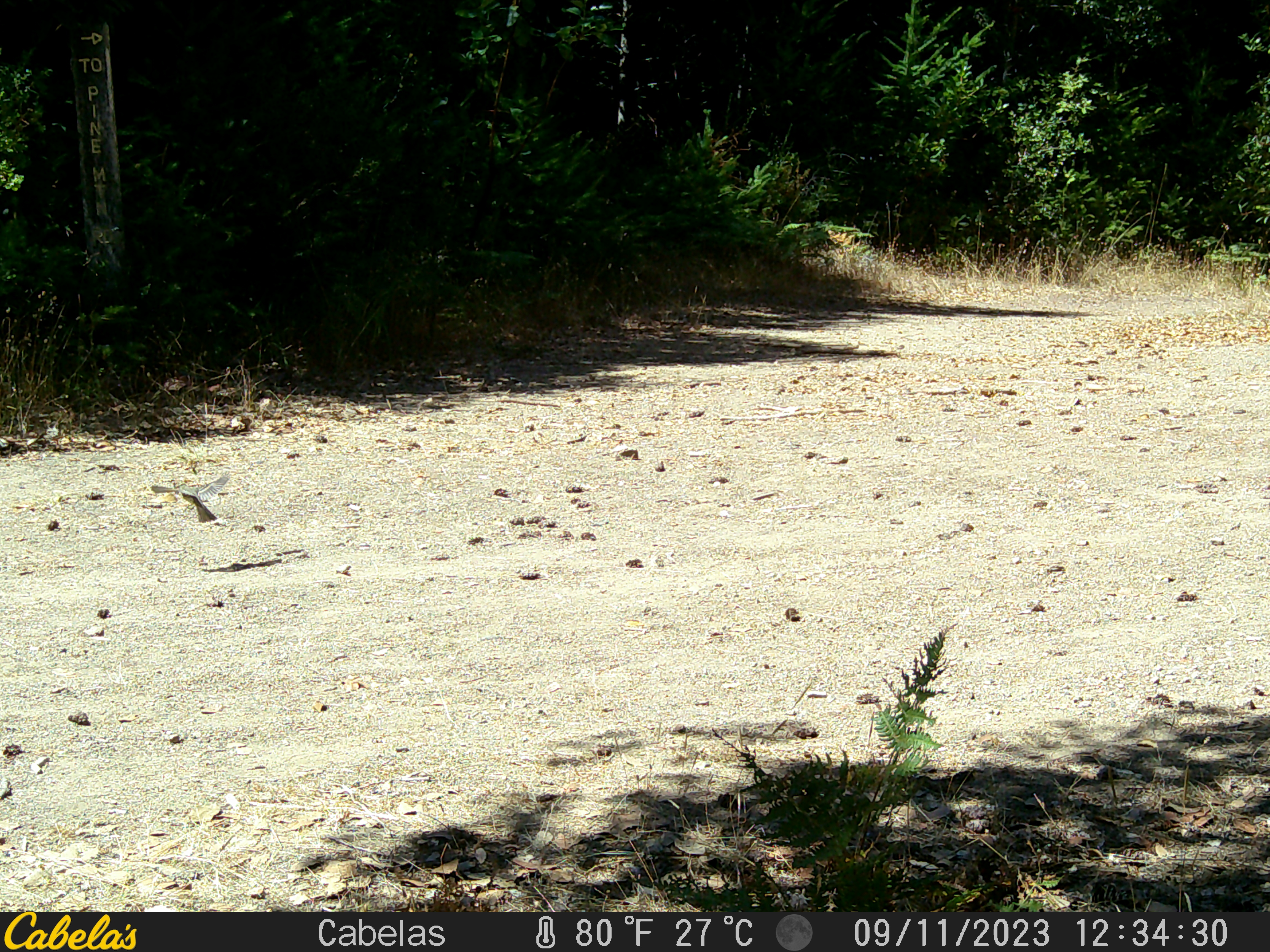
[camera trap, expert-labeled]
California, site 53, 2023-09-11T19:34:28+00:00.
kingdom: Animalia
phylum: Chordata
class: Aves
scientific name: Aves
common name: bird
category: unknown bird